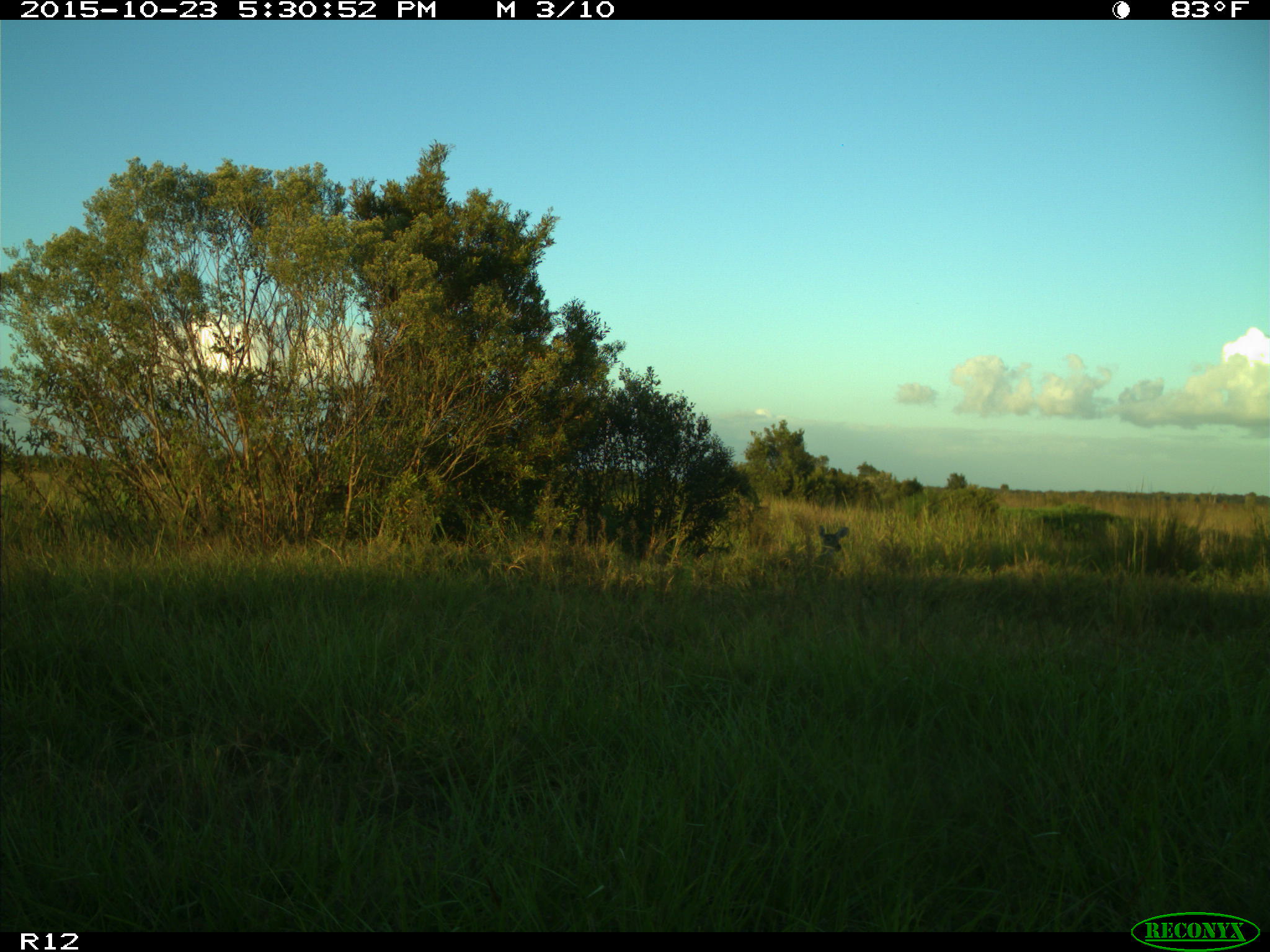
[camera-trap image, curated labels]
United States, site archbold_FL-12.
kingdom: Animalia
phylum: Chordata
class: Mammalia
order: Artiodactyla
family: Cervidae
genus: Odocoileus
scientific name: Odocoileus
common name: deer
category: unidentified deer